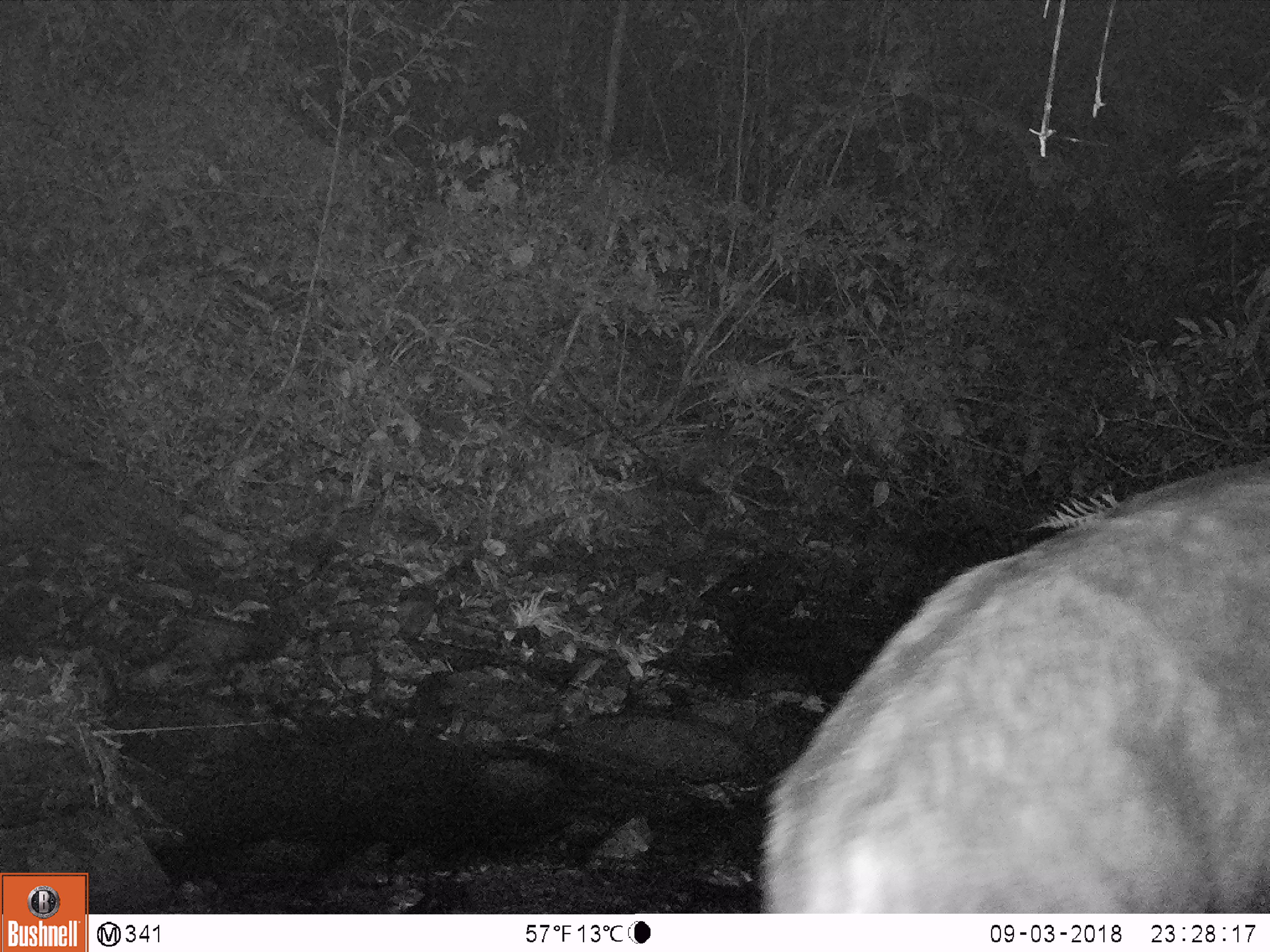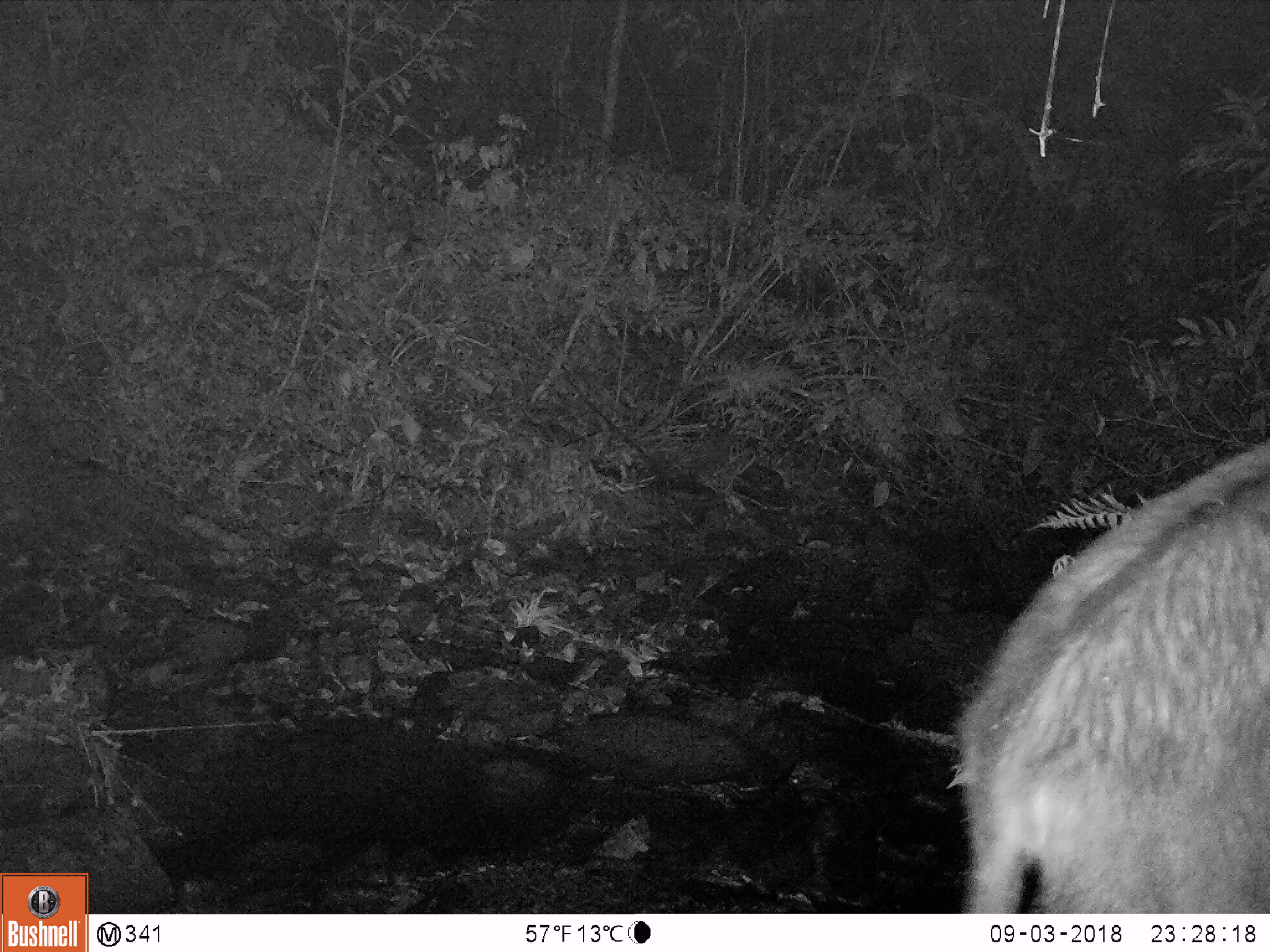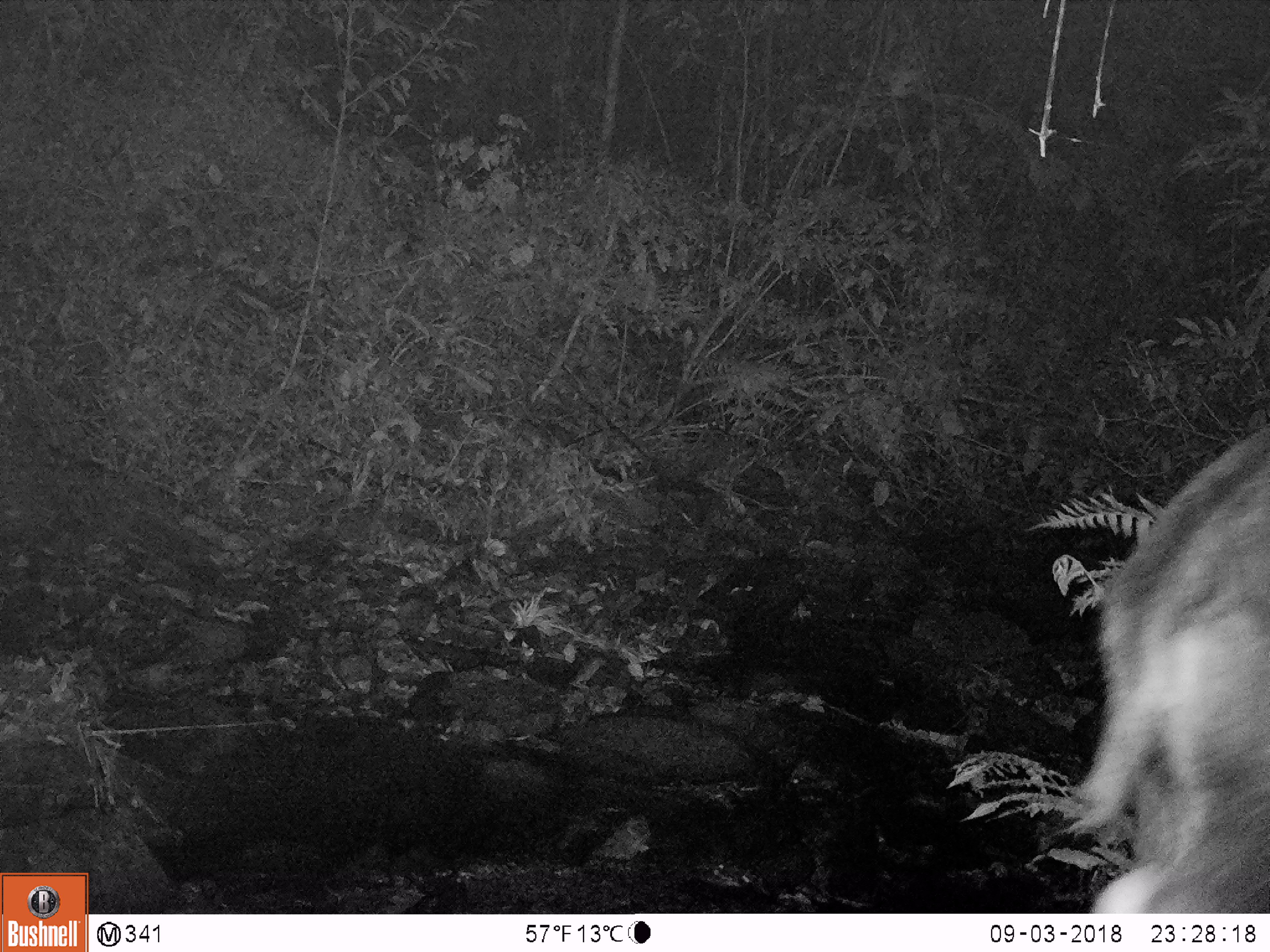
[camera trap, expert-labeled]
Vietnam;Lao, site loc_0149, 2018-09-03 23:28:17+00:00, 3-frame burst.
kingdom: Animalia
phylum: Chordata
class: Mammalia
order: Artiodactyla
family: Bovidae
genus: Capricornis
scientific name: Capricornis sumatraensis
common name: chinese serow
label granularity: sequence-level